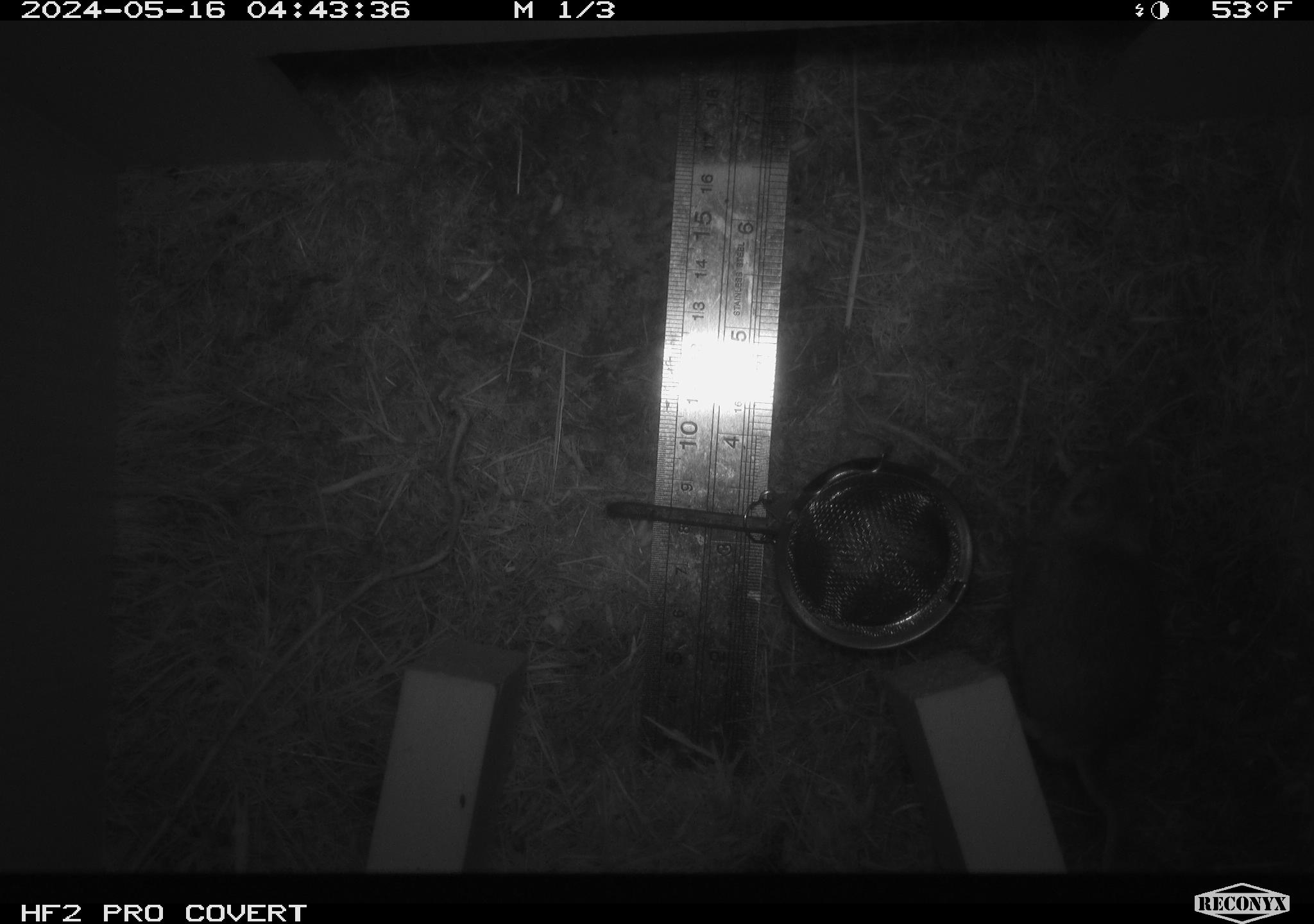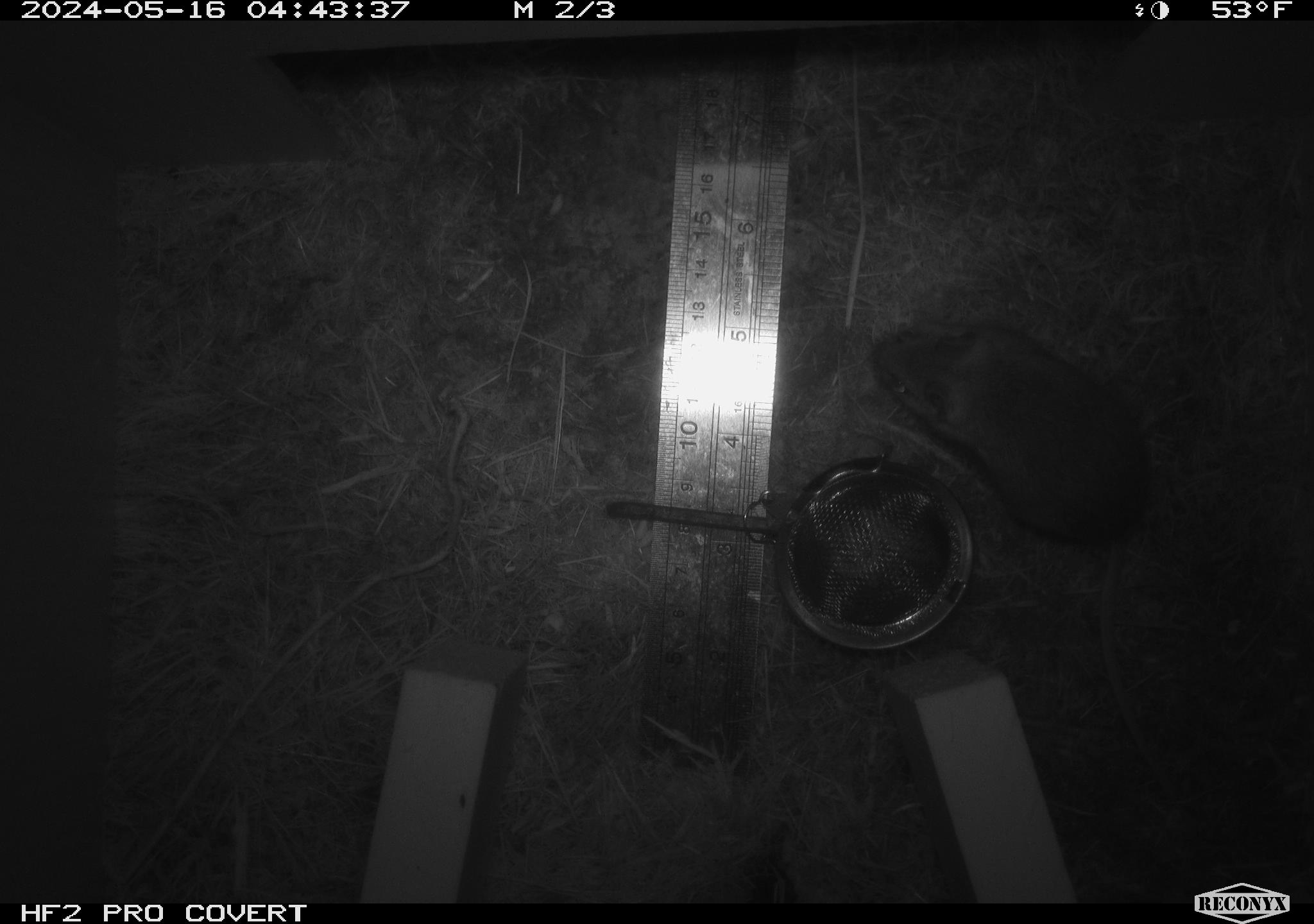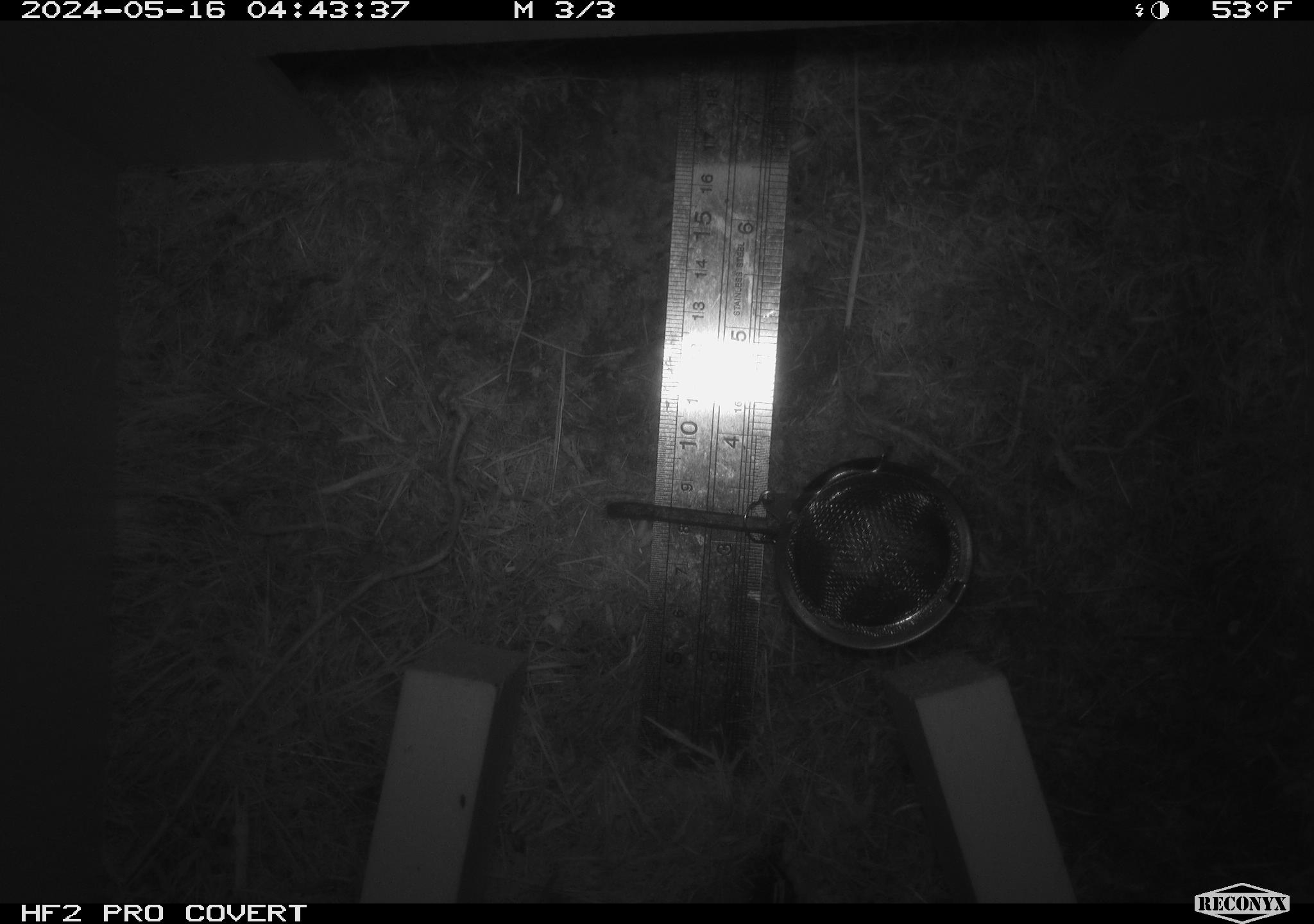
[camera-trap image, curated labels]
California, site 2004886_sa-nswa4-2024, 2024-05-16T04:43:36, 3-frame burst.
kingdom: Animalia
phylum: Chordata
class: Mammalia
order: Rodentia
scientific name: Rodentia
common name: rodent